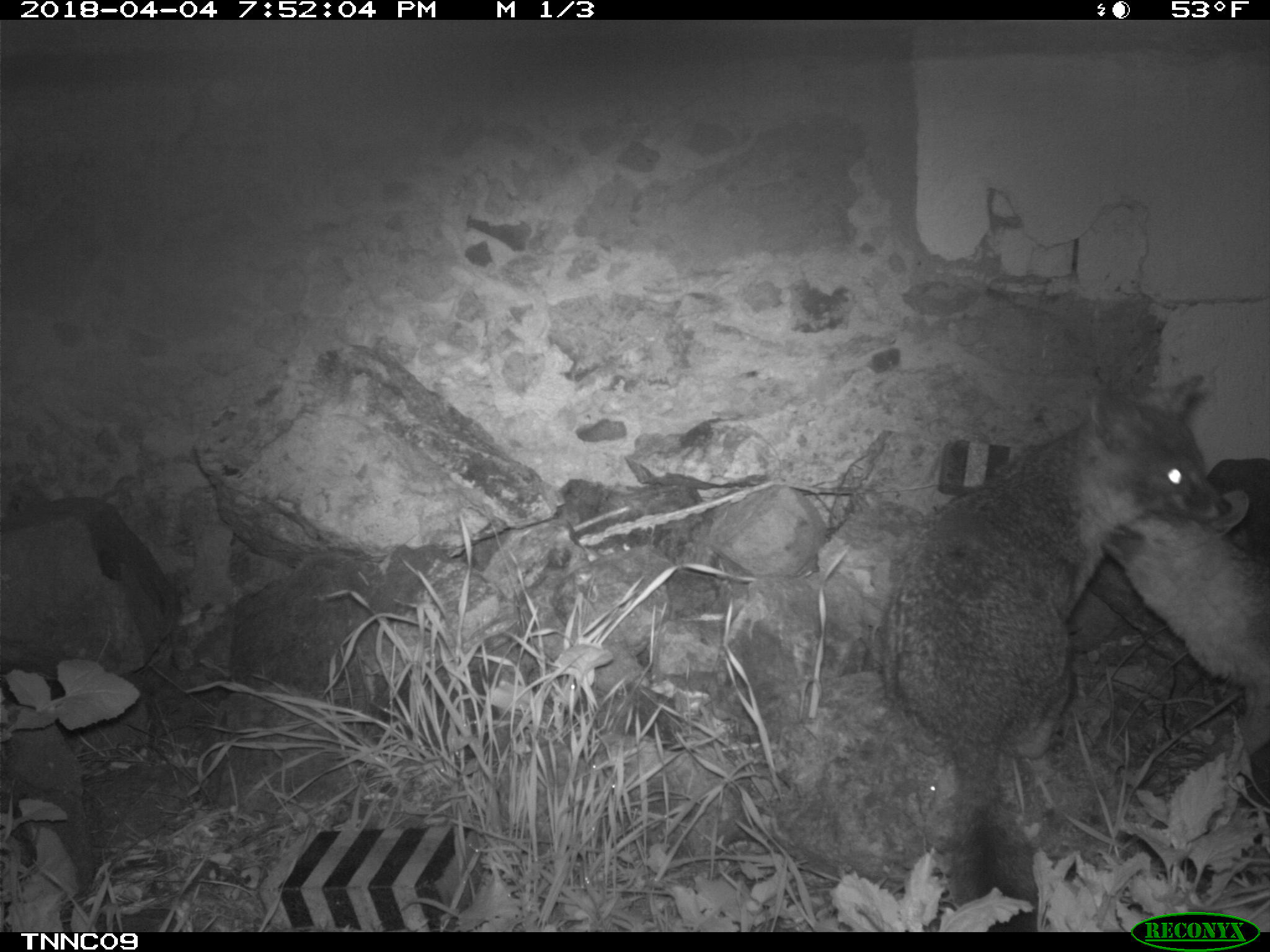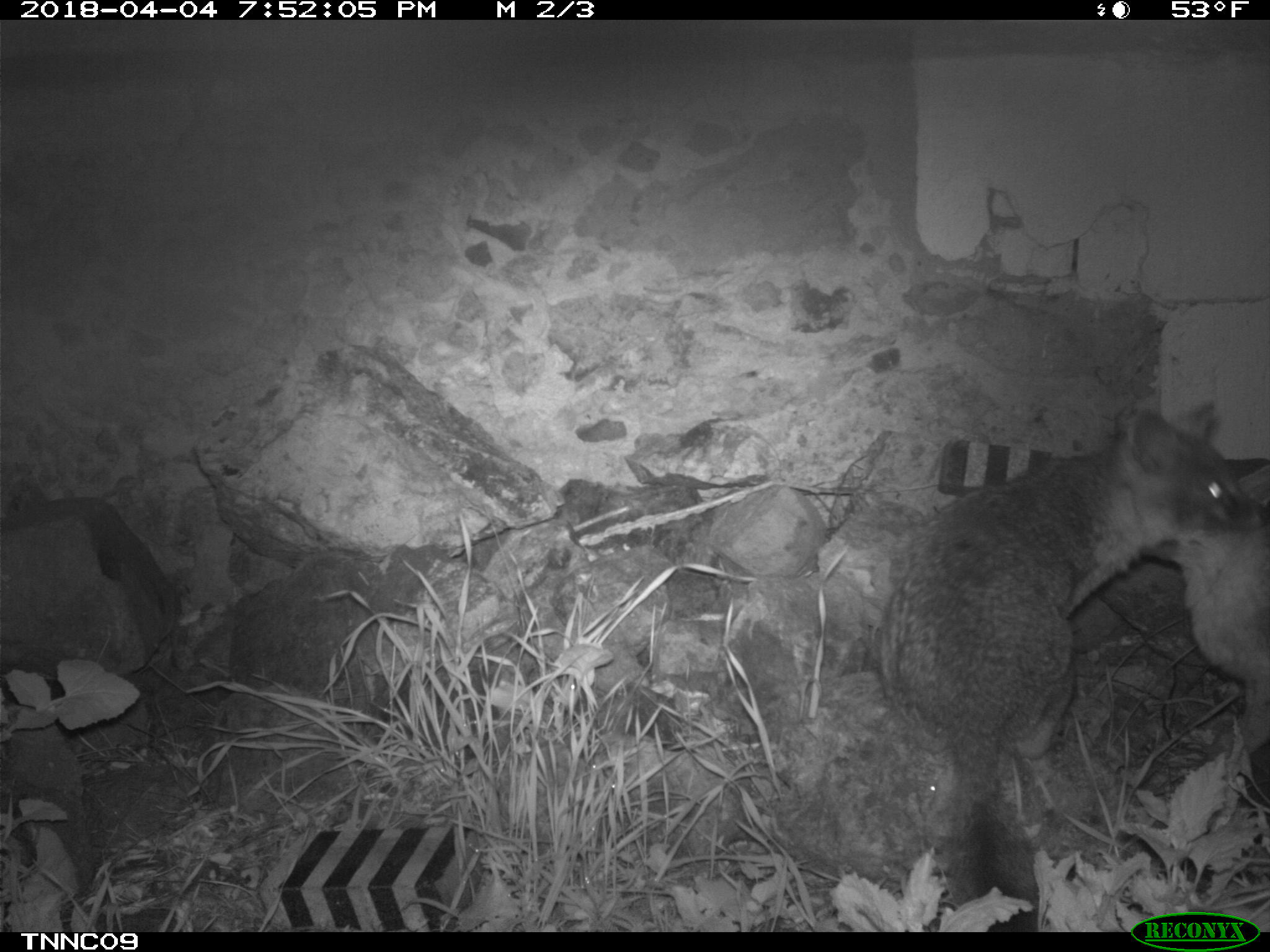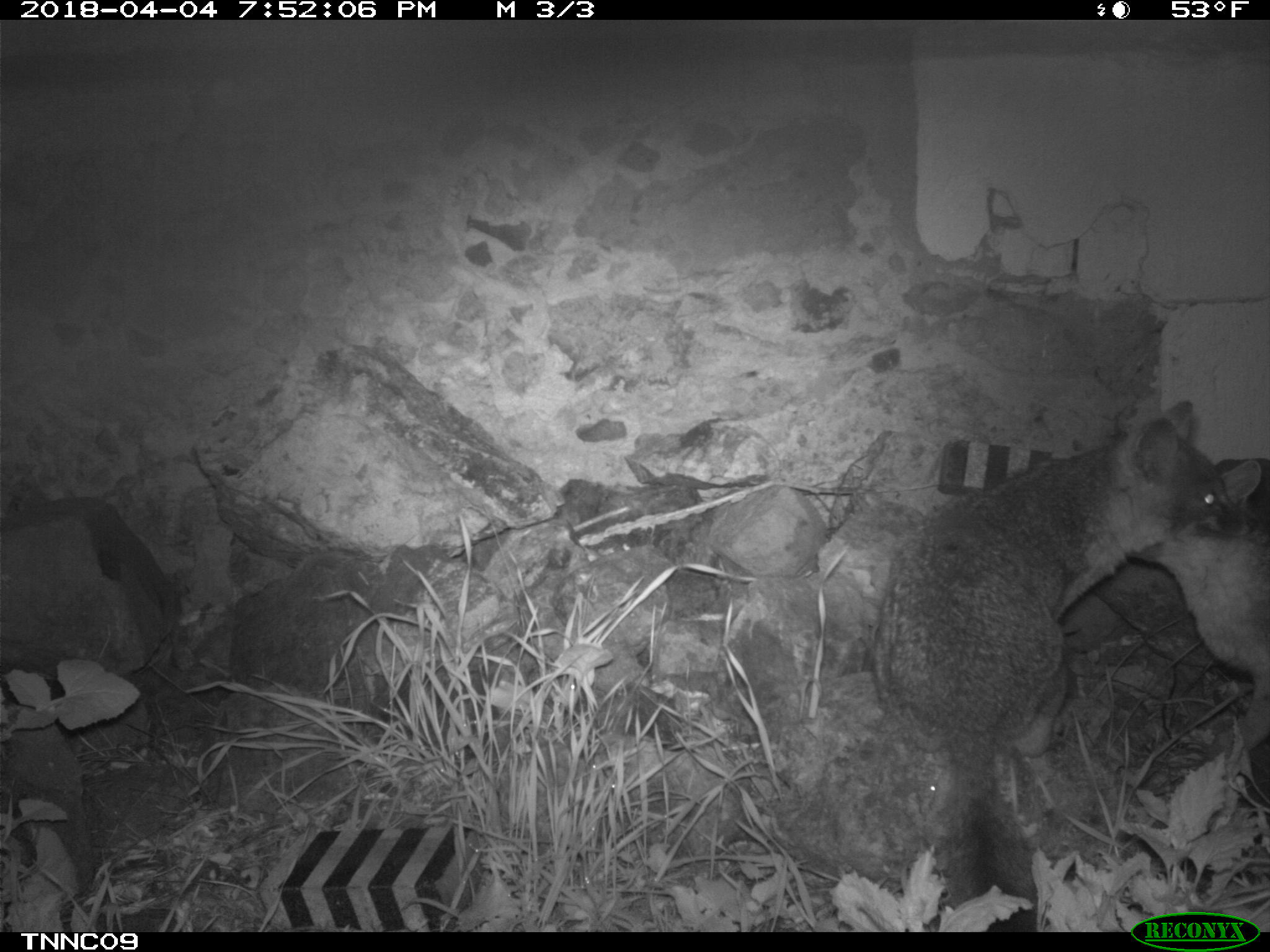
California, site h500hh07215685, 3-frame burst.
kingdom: Animalia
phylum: Chordata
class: Mammalia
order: Carnivora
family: Canidae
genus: Urocyon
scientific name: Urocyon littoralis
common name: island fox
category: fox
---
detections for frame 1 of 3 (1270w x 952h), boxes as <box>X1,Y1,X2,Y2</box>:
fox: <box>877,372,1233,933</box>; <box>1102,488,1269,768</box>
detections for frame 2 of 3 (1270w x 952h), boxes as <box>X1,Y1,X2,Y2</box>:
fox: <box>873,400,1267,930</box>; <box>1143,524,1269,754</box>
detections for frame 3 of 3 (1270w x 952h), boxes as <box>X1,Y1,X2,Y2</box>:
fox: <box>870,400,1256,932</box>; <box>1124,459,1269,753</box>